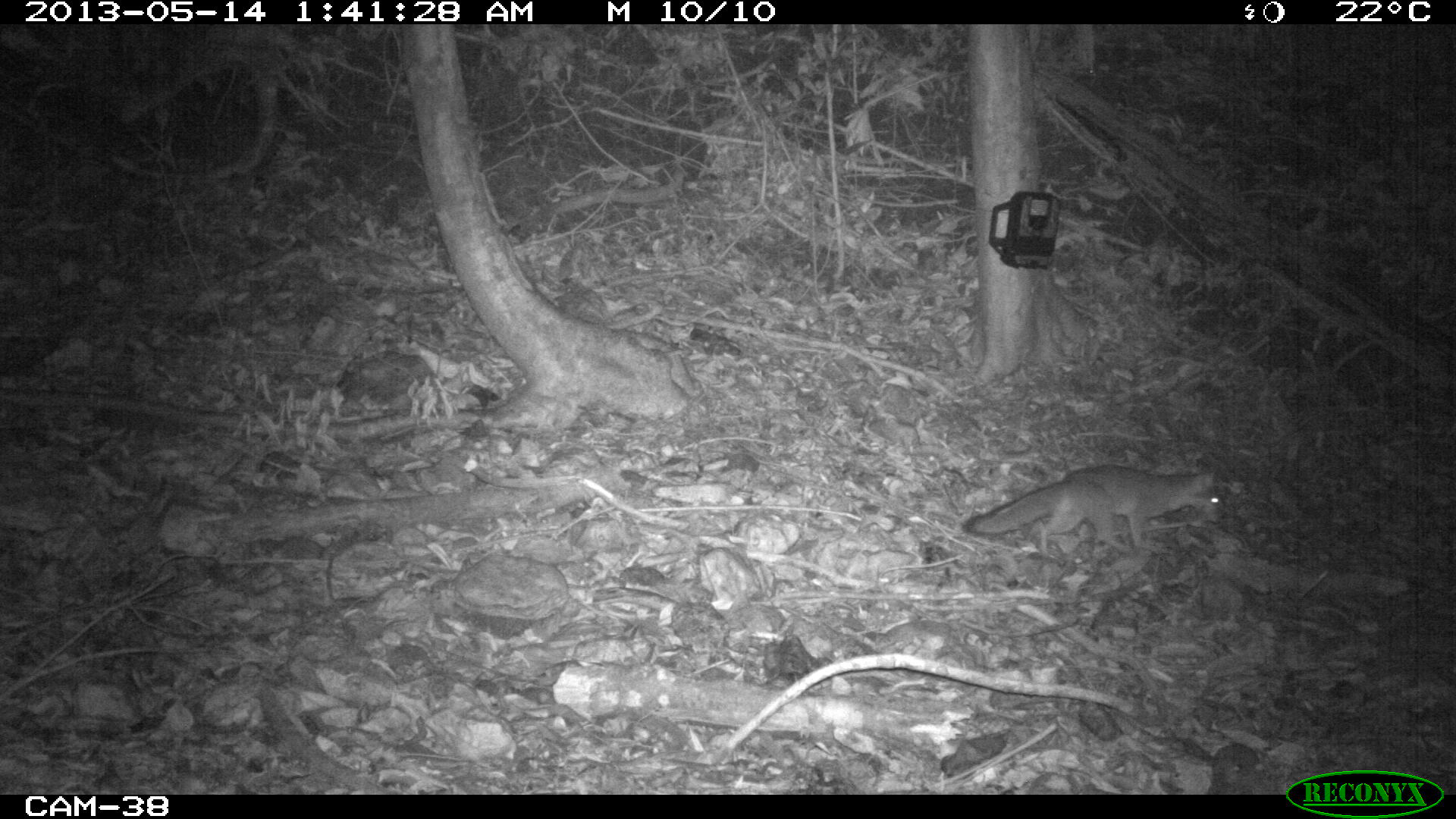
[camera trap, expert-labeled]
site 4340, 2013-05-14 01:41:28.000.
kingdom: Animalia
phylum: Chordata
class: Mammalia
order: Carnivora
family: Canidae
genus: Urocyon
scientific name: Urocyon cinereoargenteus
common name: gray fox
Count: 1.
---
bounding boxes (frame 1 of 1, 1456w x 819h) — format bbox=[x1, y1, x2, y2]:
urocyon cinereoargenteus: bbox=[961, 461, 1225, 554]